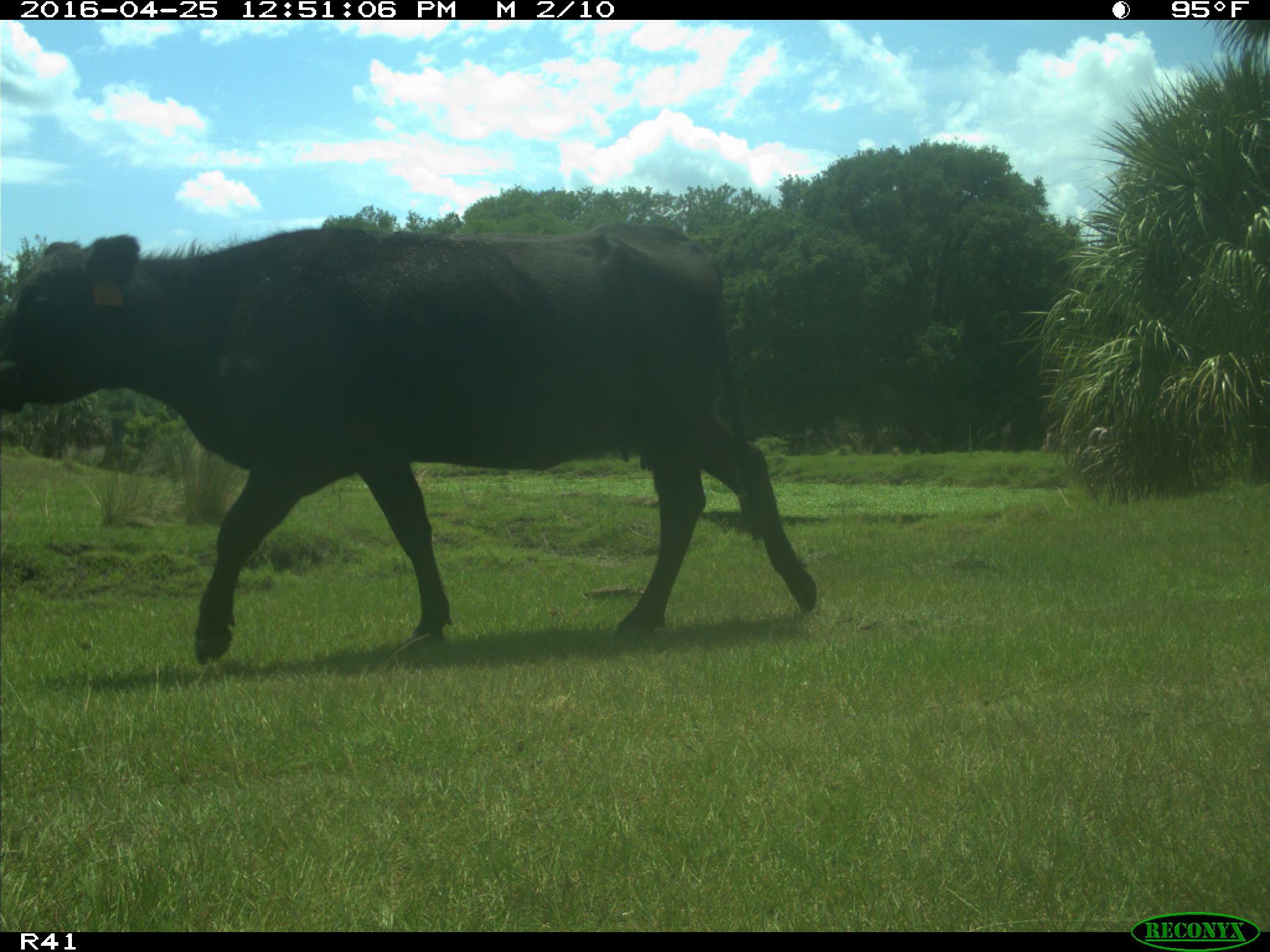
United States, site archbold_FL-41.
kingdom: Animalia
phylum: Chordata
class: Mammalia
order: Artiodactyla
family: Bovidae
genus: Bos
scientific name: Bos taurus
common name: domestic cow